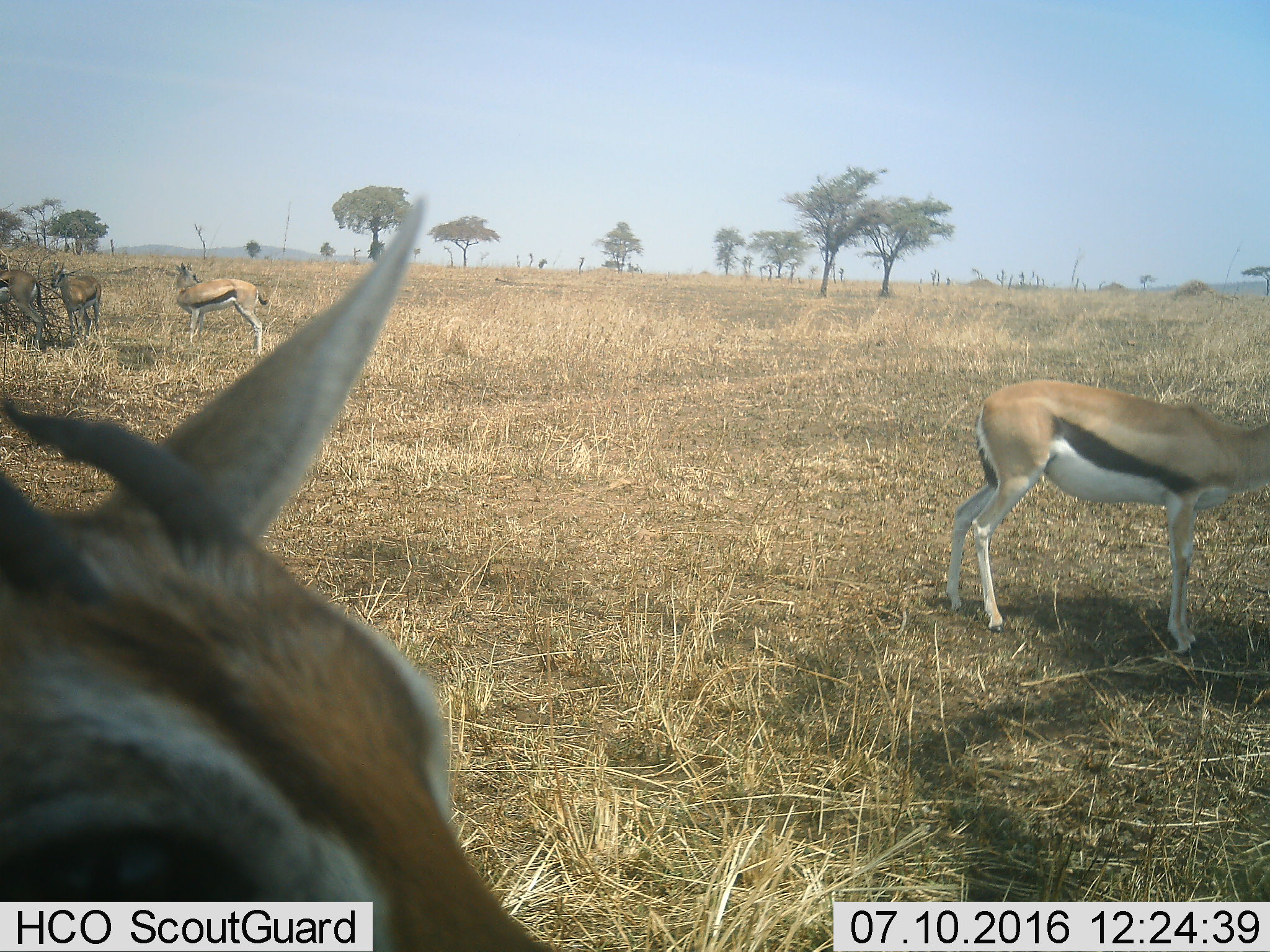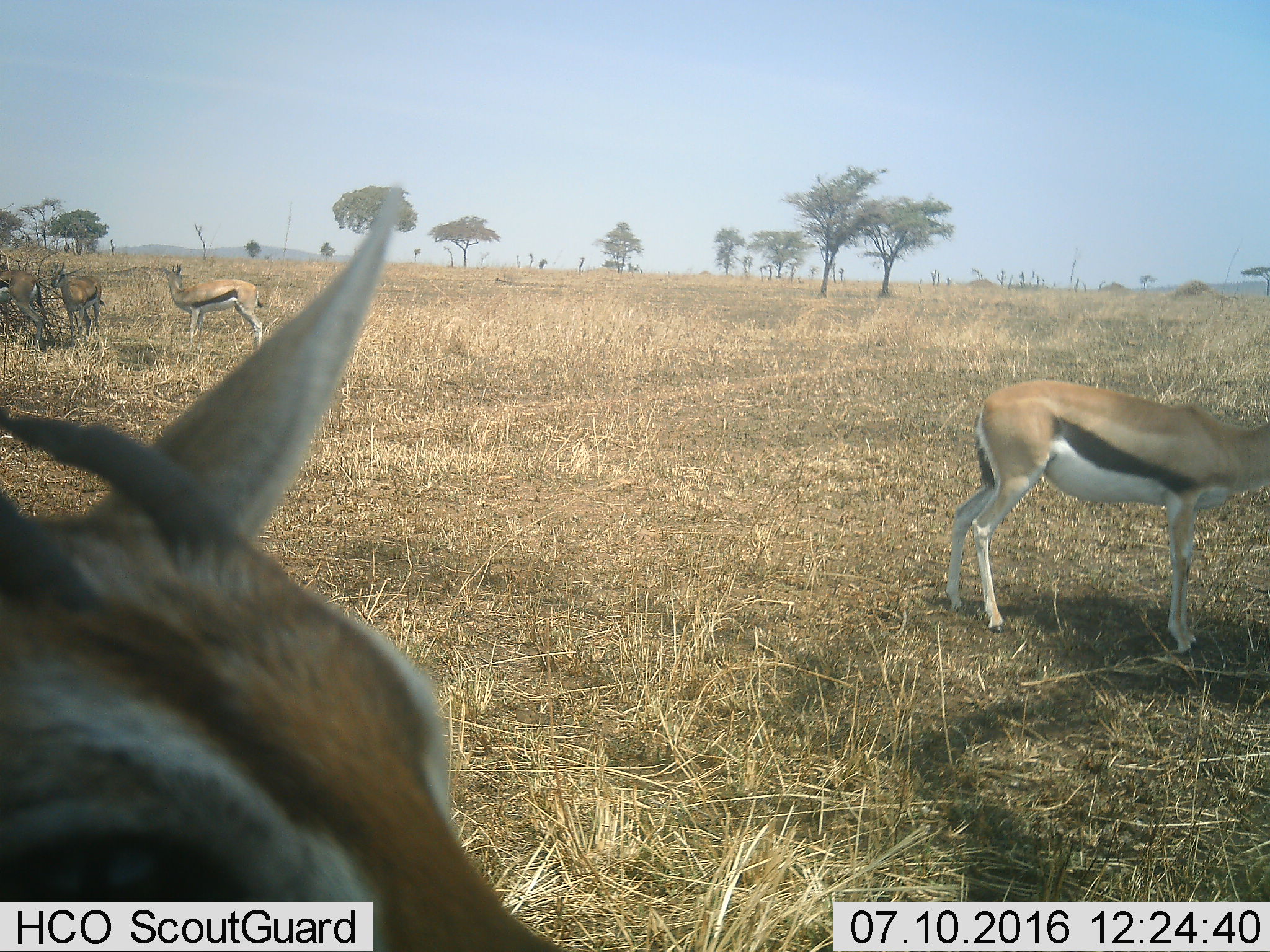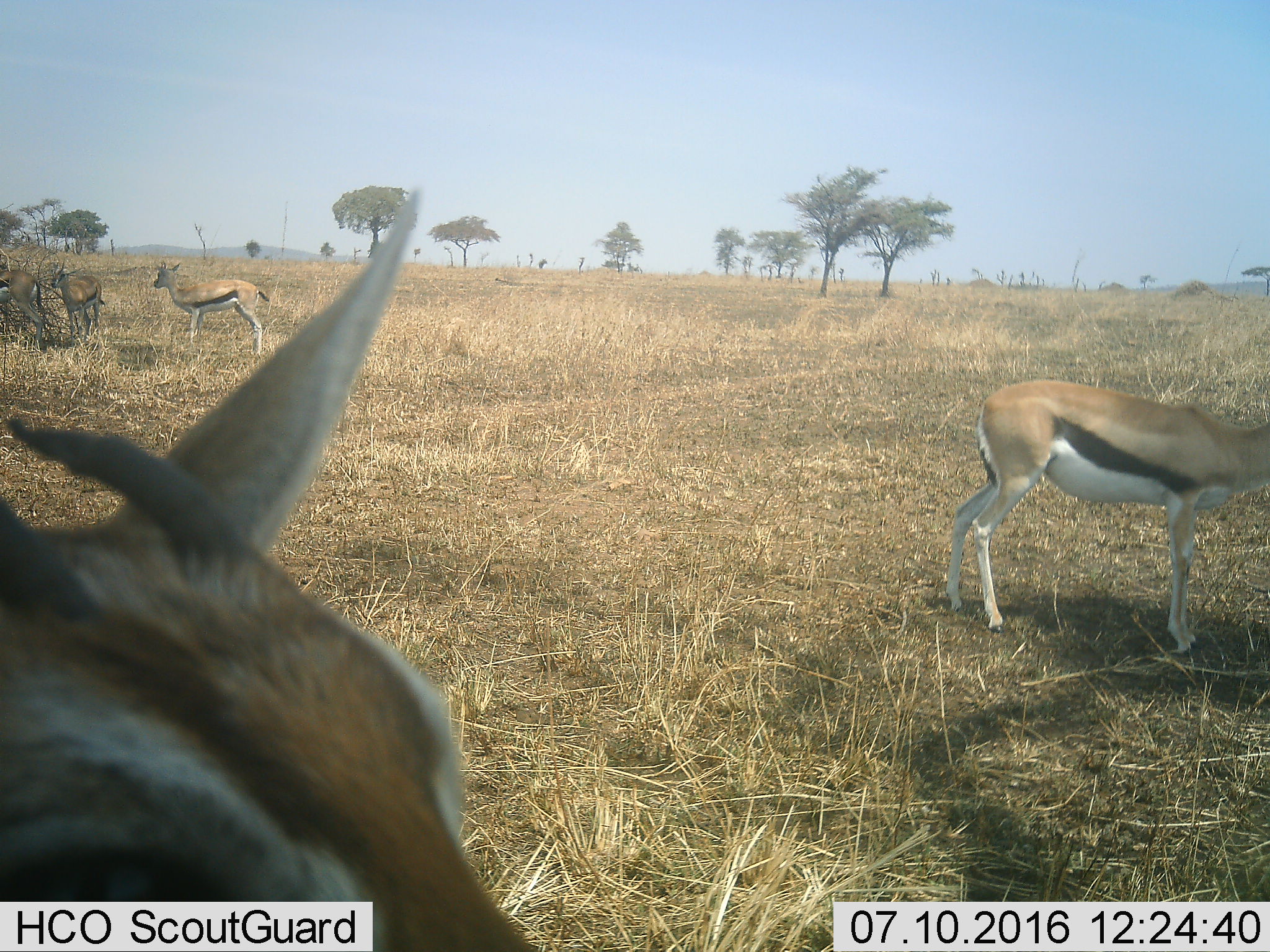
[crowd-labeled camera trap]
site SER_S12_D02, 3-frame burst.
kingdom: Animalia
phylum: Chordata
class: Mammalia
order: Artiodactyla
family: Bovidae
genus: Eudorcas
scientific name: Eudorcas thomsonii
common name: thomson's gazelle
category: gazellethomsons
Gazellethomsons (thomson's gazelle) (Eudorcas thomsonii), count 5. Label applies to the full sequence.